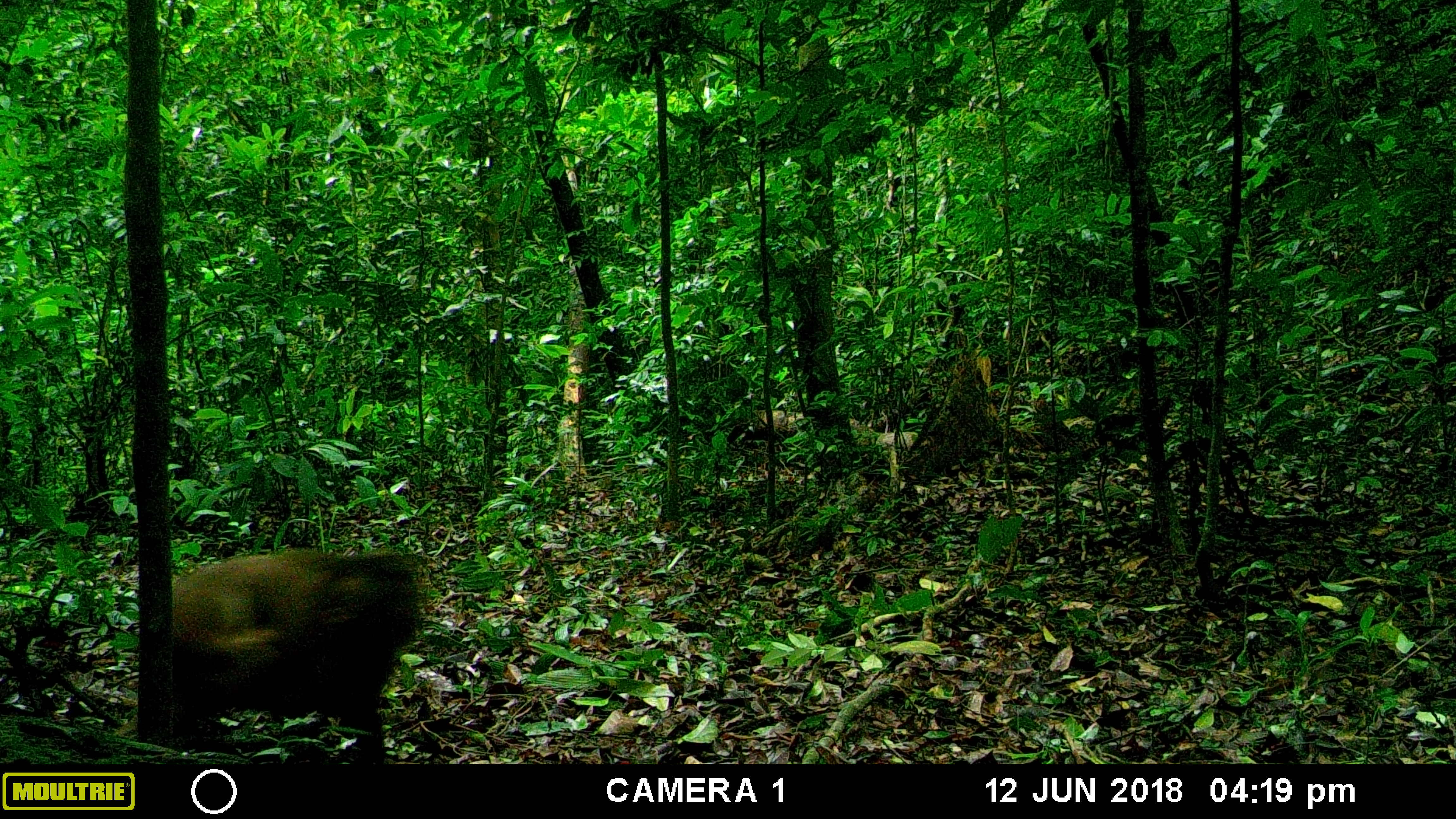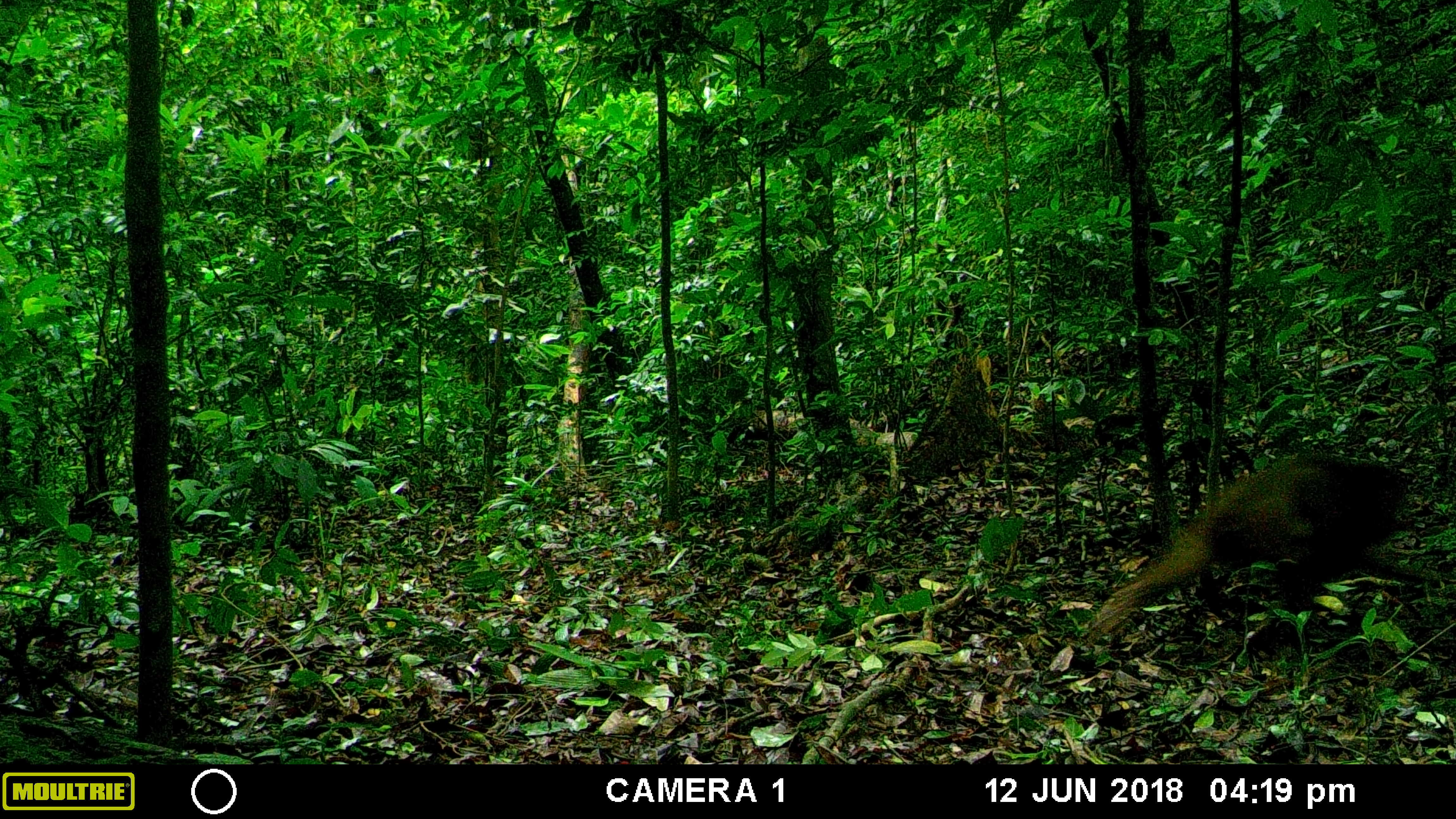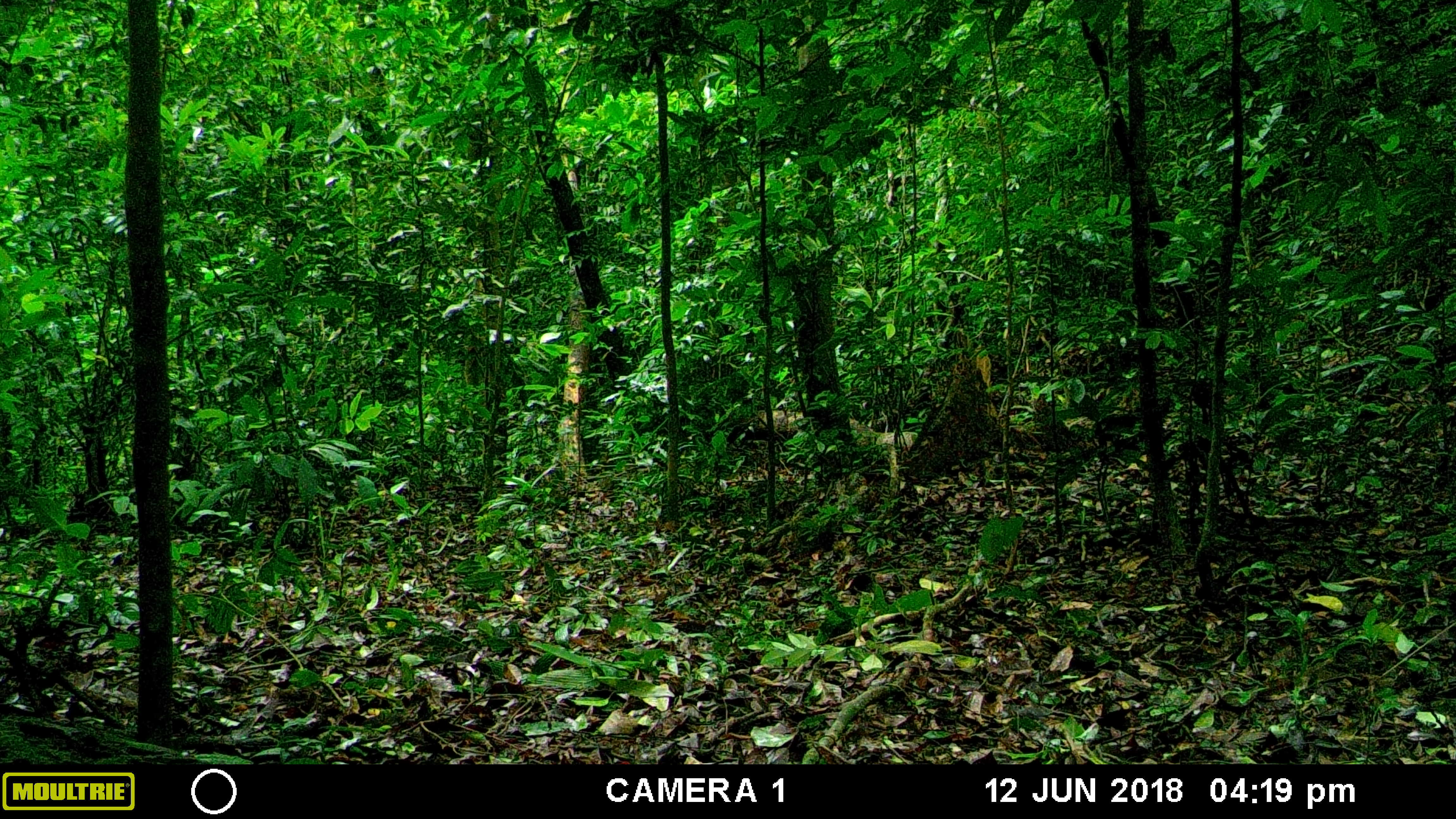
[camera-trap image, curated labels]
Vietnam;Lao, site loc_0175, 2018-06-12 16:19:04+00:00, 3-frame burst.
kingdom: Animalia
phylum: Chordata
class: Mammalia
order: Primates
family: Cercopithecidae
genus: Macaca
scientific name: Macaca arctoides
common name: stump-tailed macaque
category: stump tailed macaque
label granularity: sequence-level